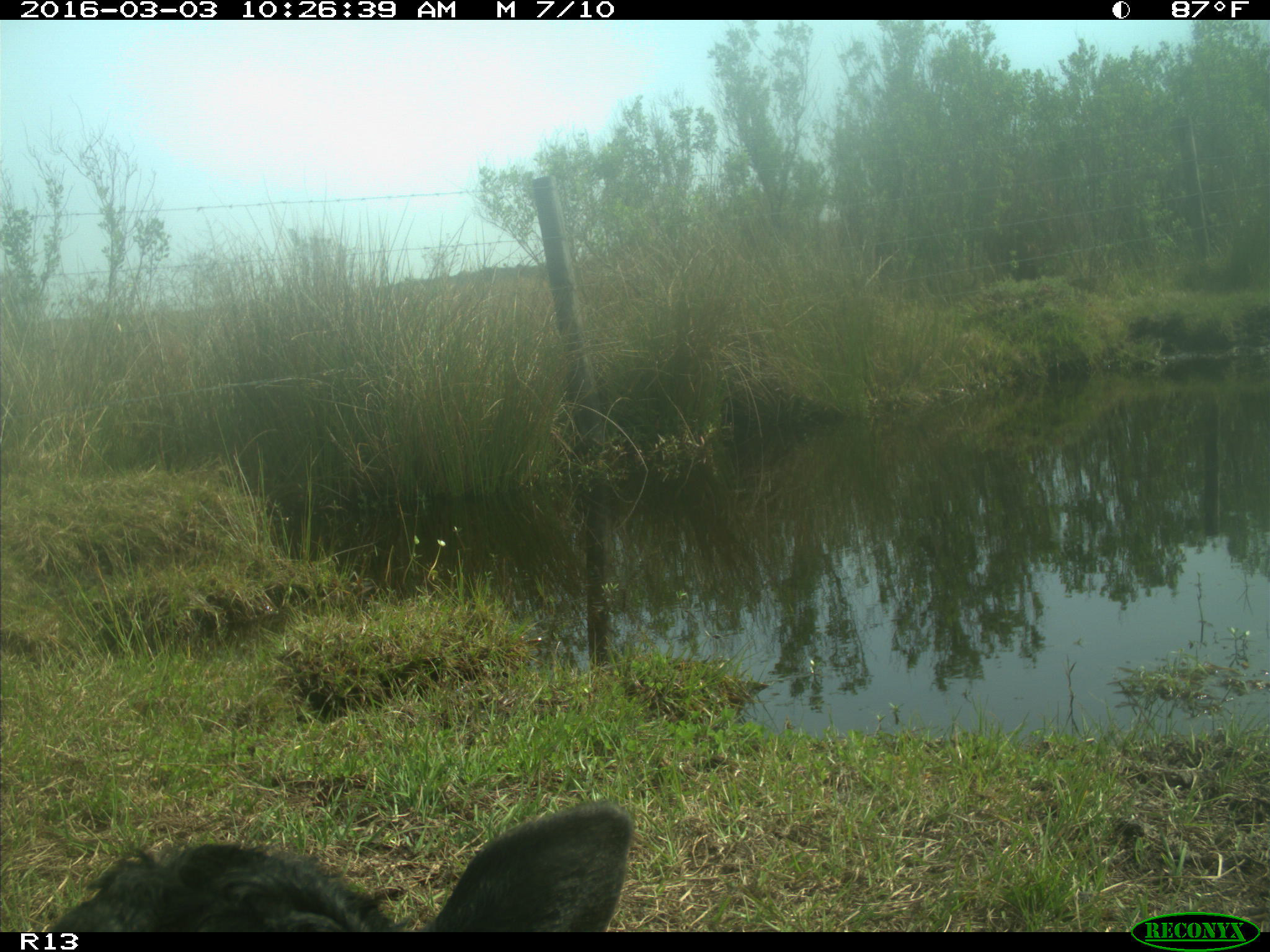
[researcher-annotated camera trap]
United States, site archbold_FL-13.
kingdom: Animalia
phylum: Chordata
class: Mammalia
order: Artiodactyla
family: Bovidae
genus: Bos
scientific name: Bos taurus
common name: domestic cow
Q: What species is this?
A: Bos taurus (domestic cow).